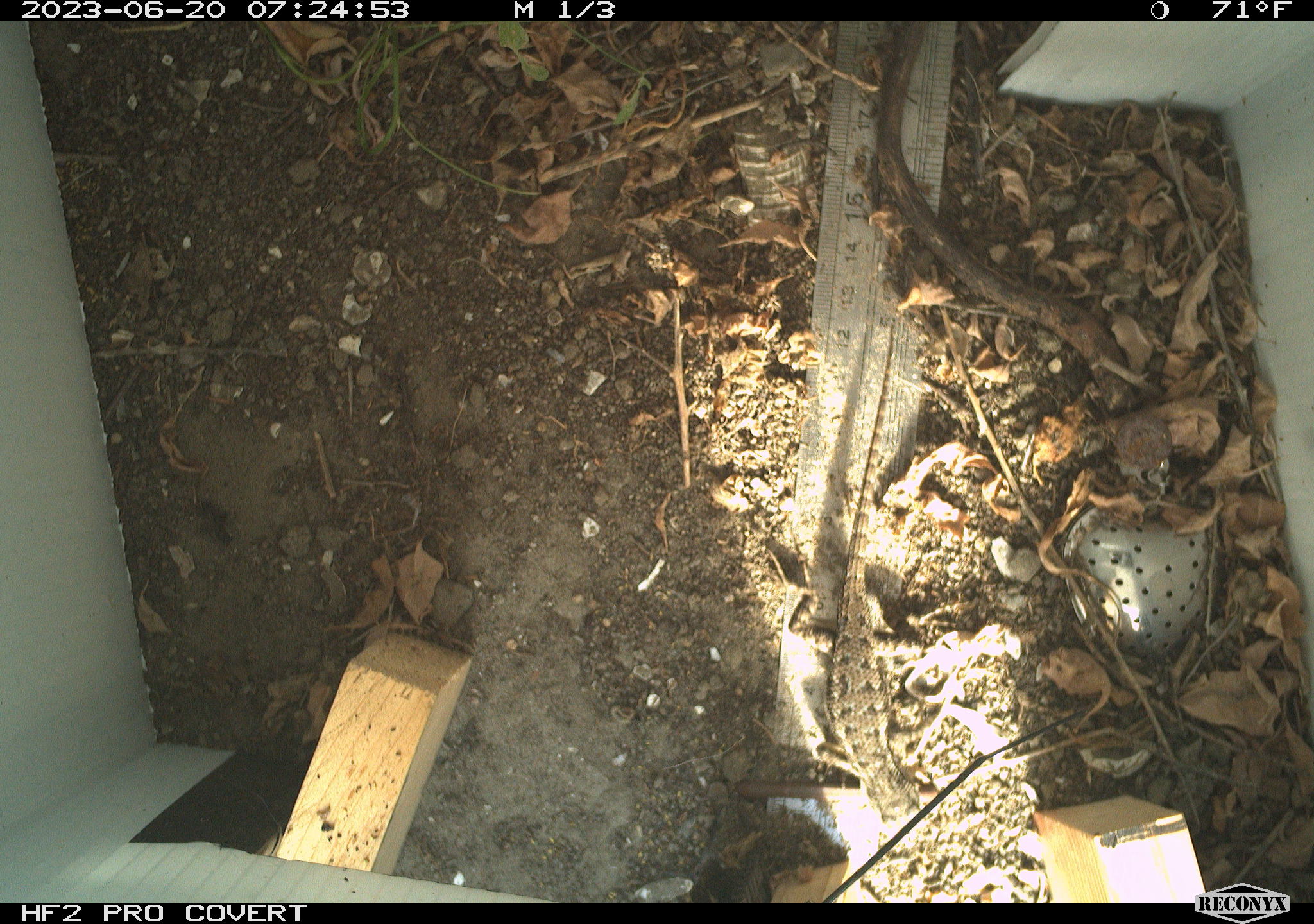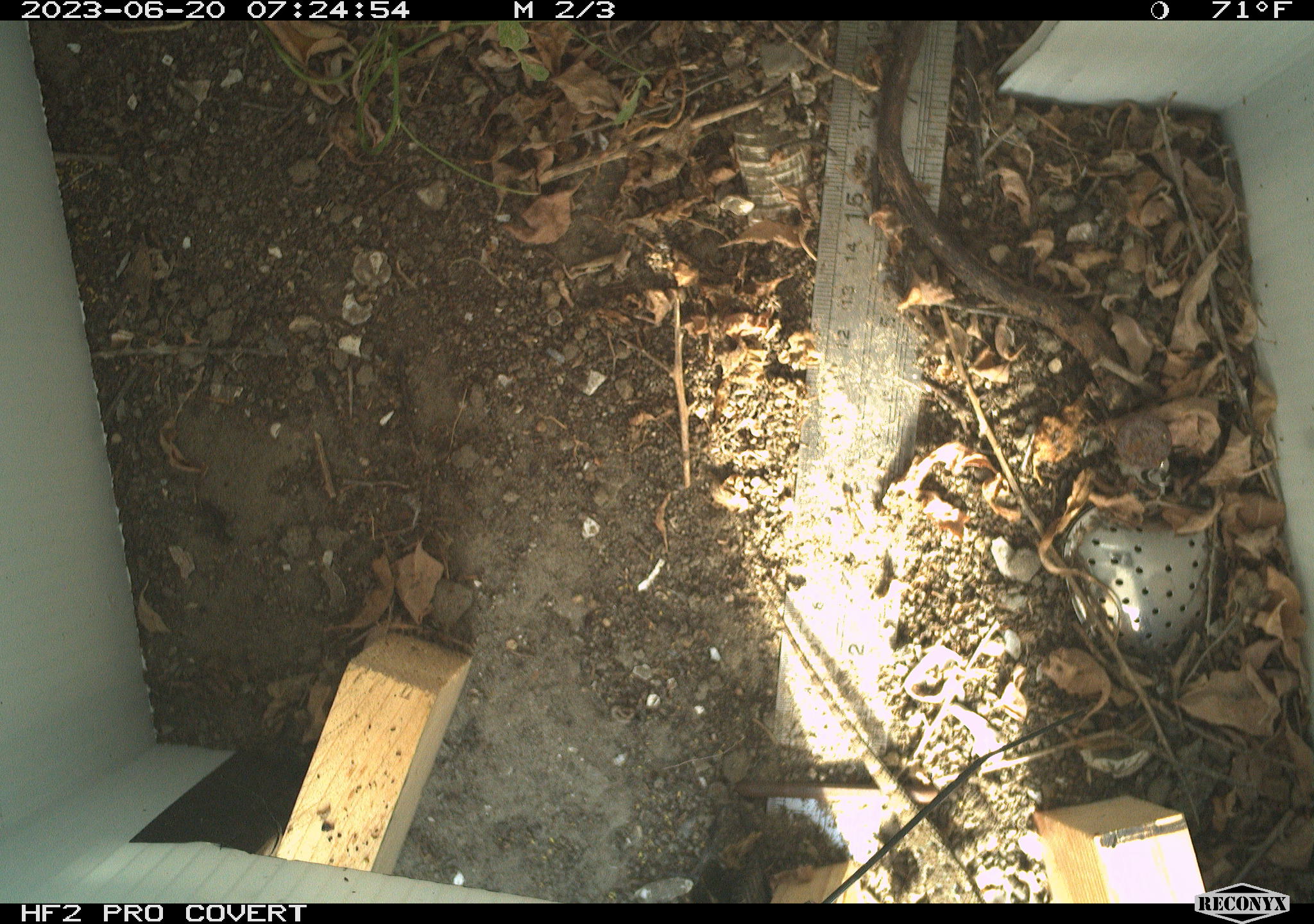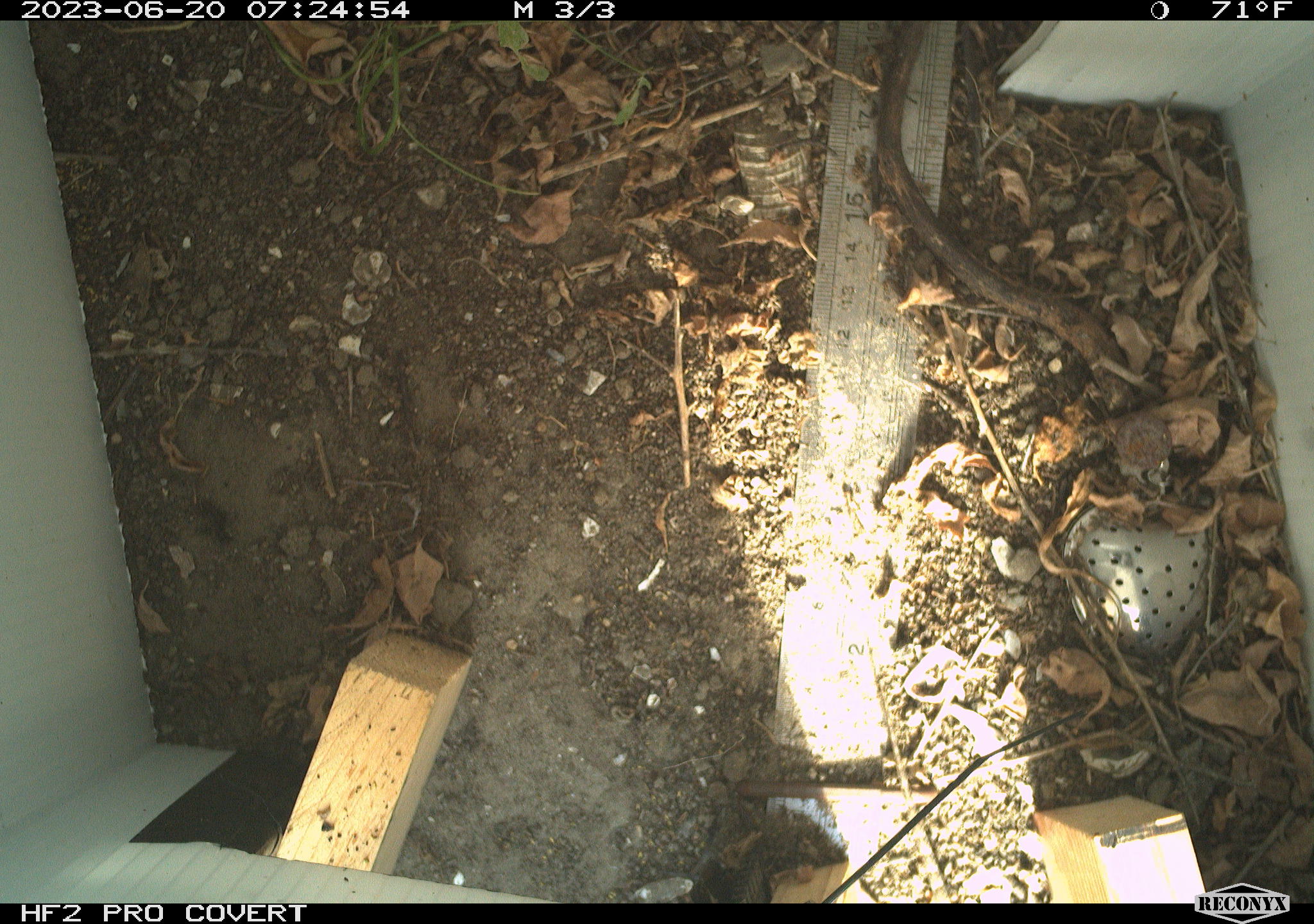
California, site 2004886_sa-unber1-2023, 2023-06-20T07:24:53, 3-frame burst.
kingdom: Animalia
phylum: Chordata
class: Reptilia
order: Squamata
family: Phrynosomatidae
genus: Sceloporus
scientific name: Sceloporus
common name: spiny lizards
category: sceloporus species